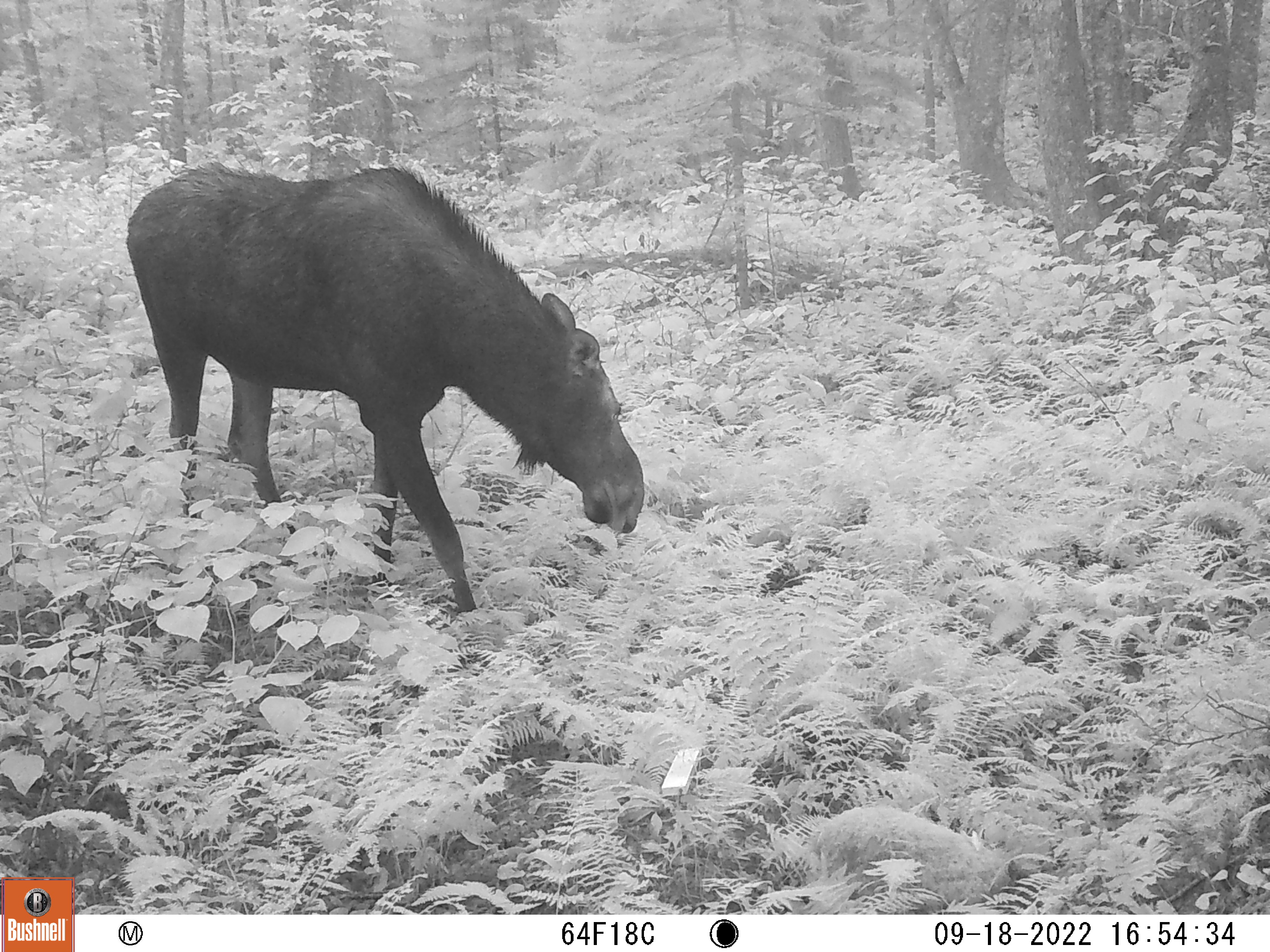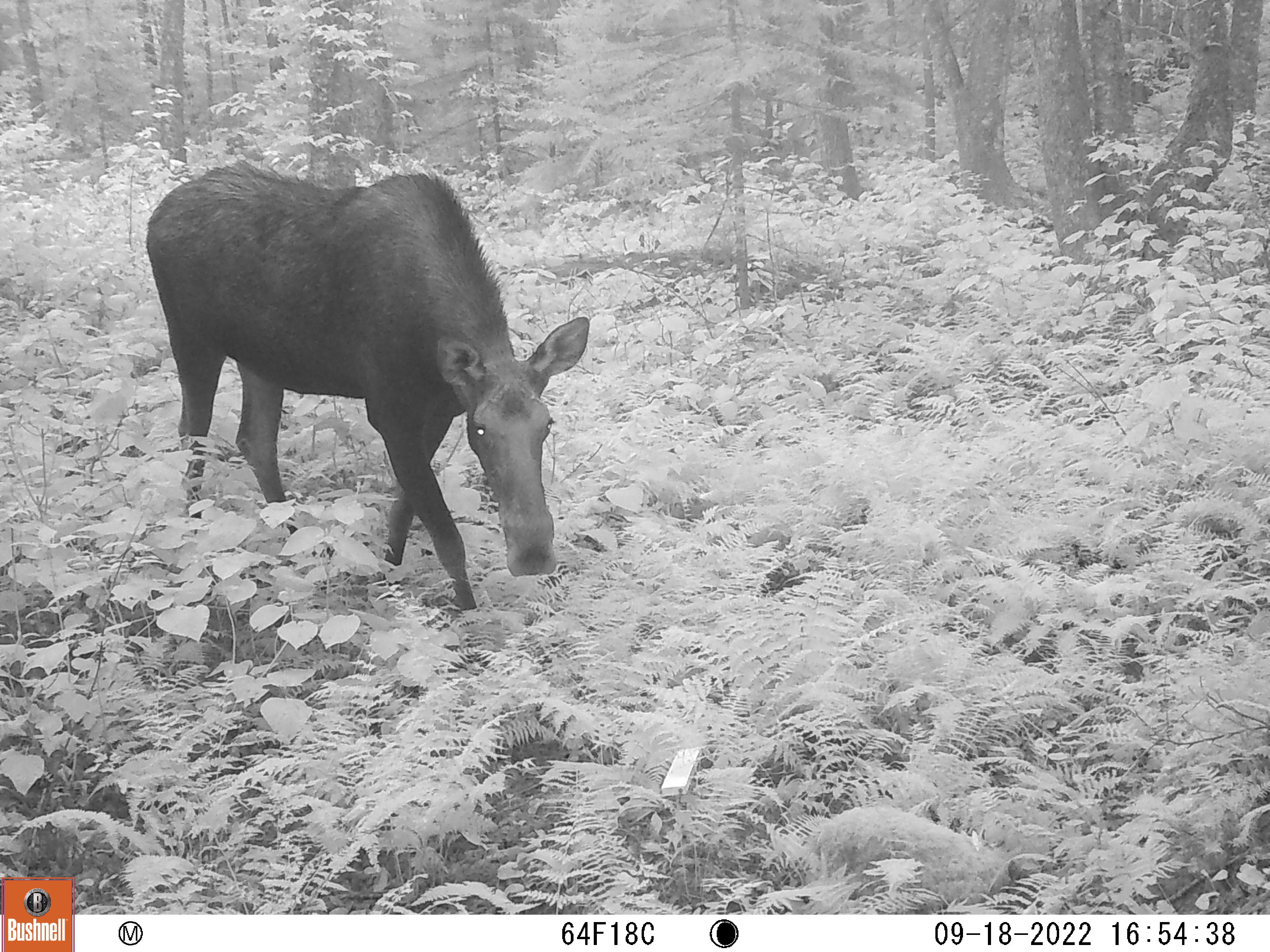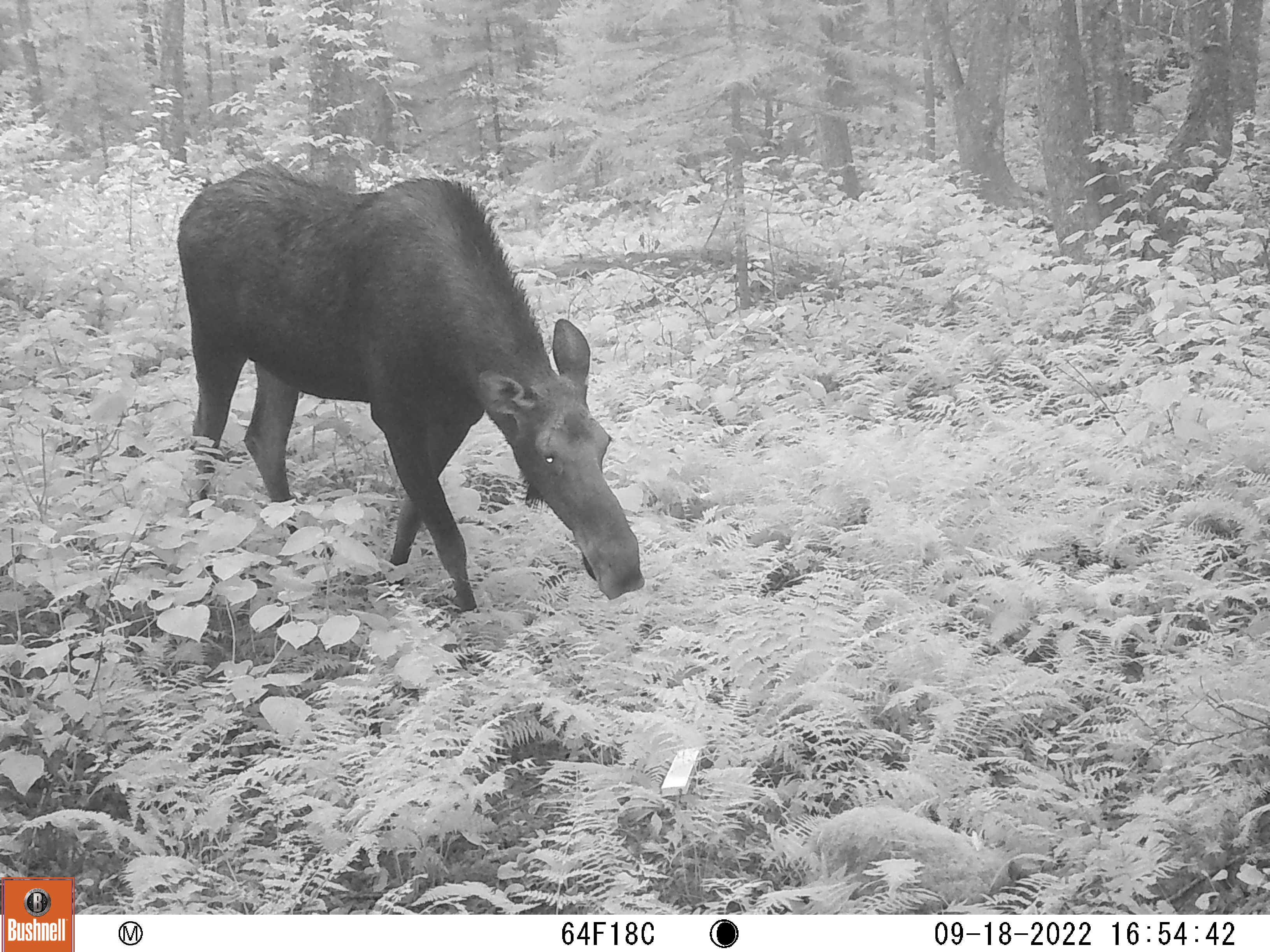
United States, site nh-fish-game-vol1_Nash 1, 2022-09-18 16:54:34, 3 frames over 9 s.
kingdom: Animalia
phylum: Chordata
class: Mammalia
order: Artiodactyla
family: Cervidae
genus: Alces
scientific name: Alces alces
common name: moose